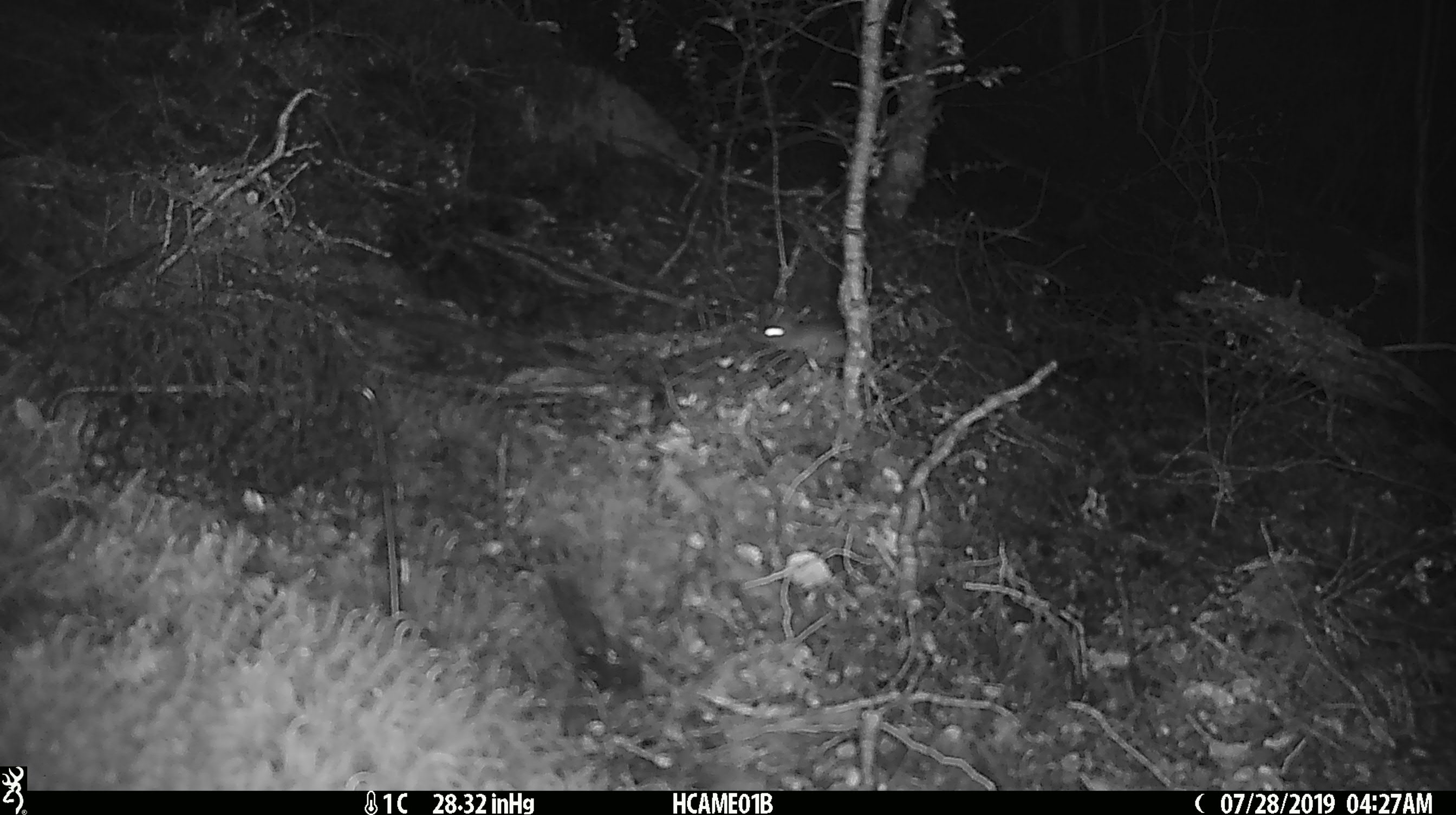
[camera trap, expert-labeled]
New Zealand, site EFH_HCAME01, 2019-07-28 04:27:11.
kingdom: Animalia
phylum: Chordata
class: Mammalia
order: Rodentia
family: Muridae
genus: Mus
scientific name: Mus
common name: mouse